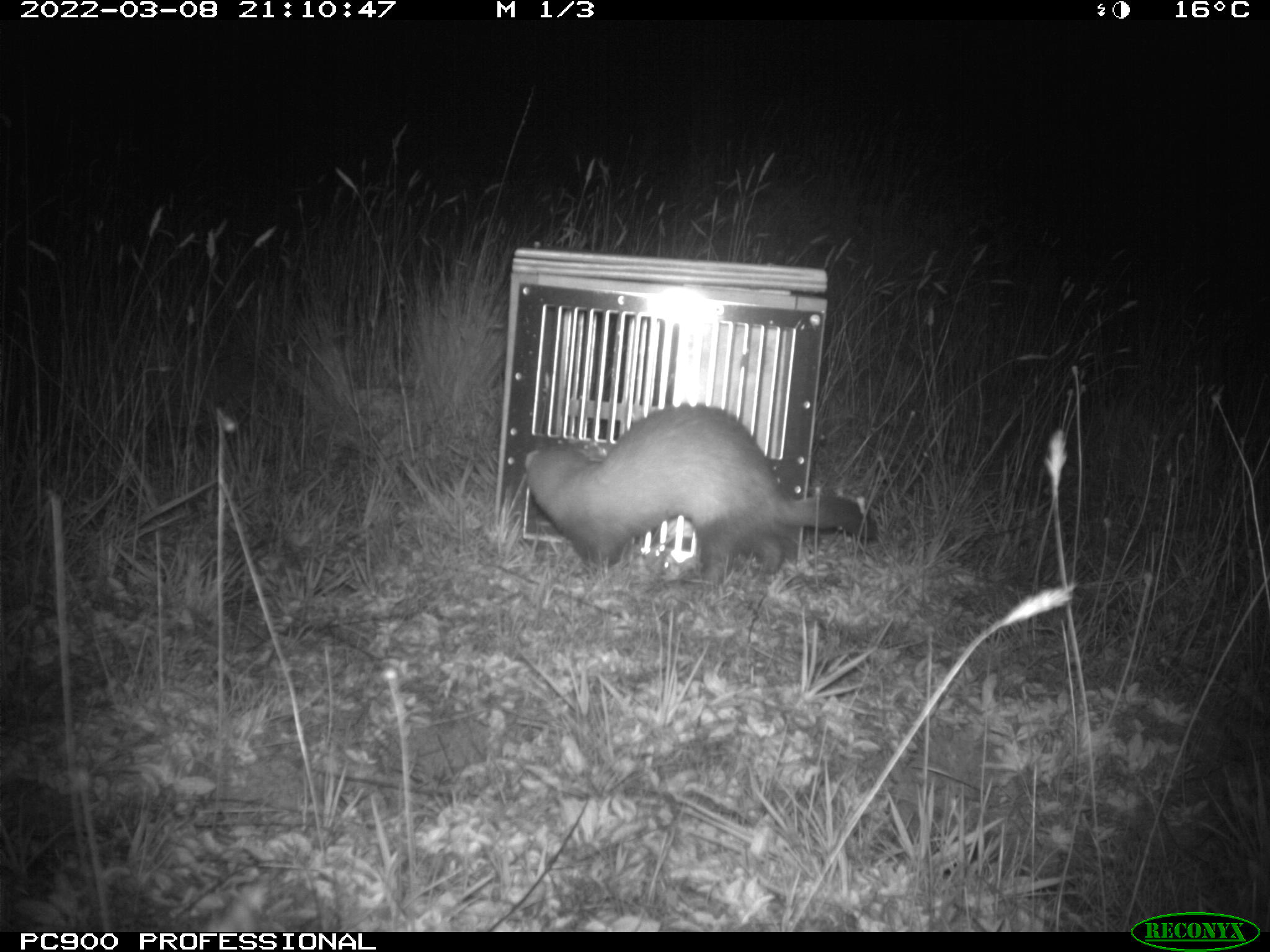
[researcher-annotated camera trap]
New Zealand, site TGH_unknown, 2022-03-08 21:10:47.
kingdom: Animalia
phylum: Chordata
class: Mammalia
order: Carnivora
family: Mustelidae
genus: Mustela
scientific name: Mustela furo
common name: ferret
Ferret (Mustela furo).